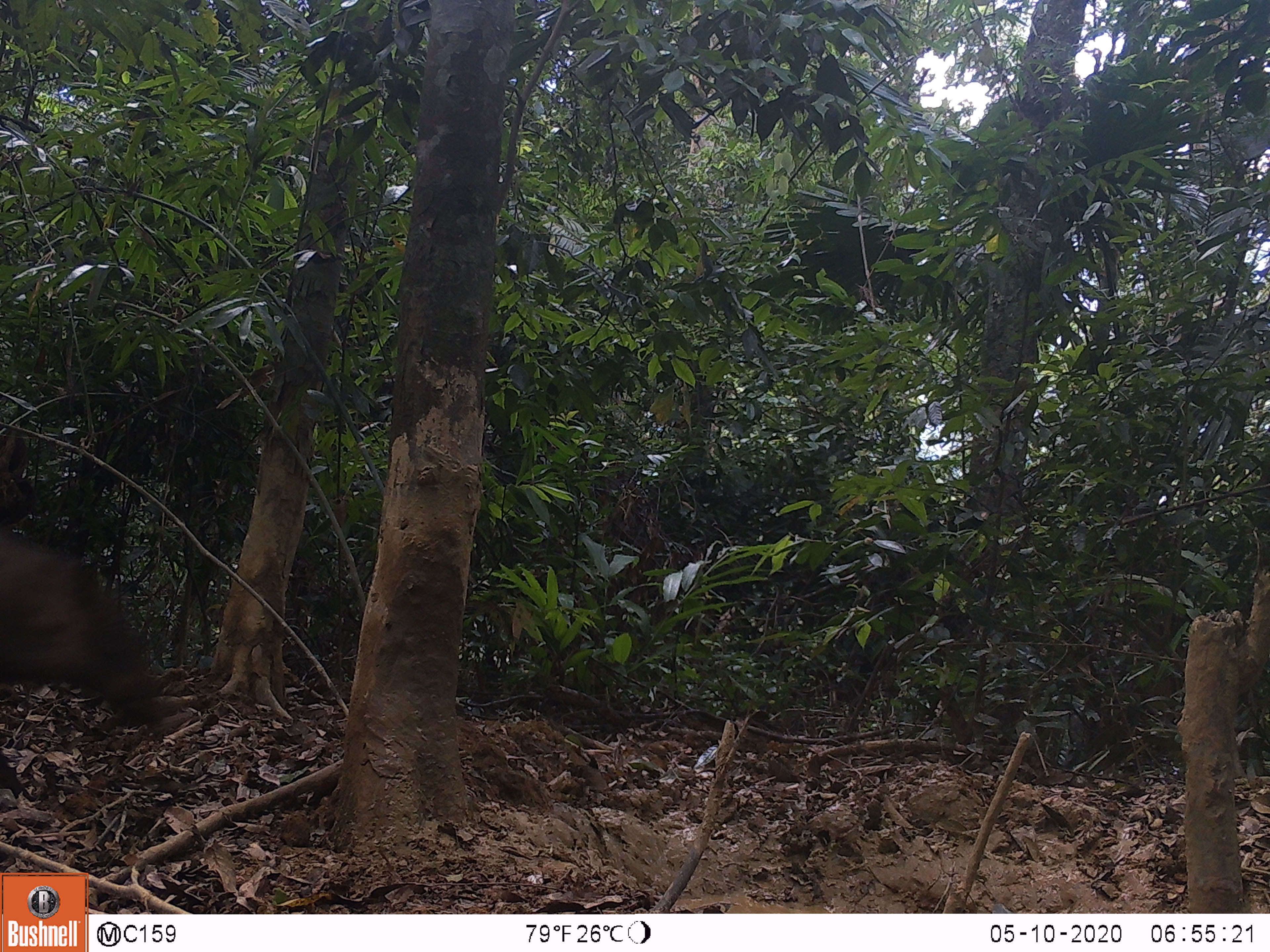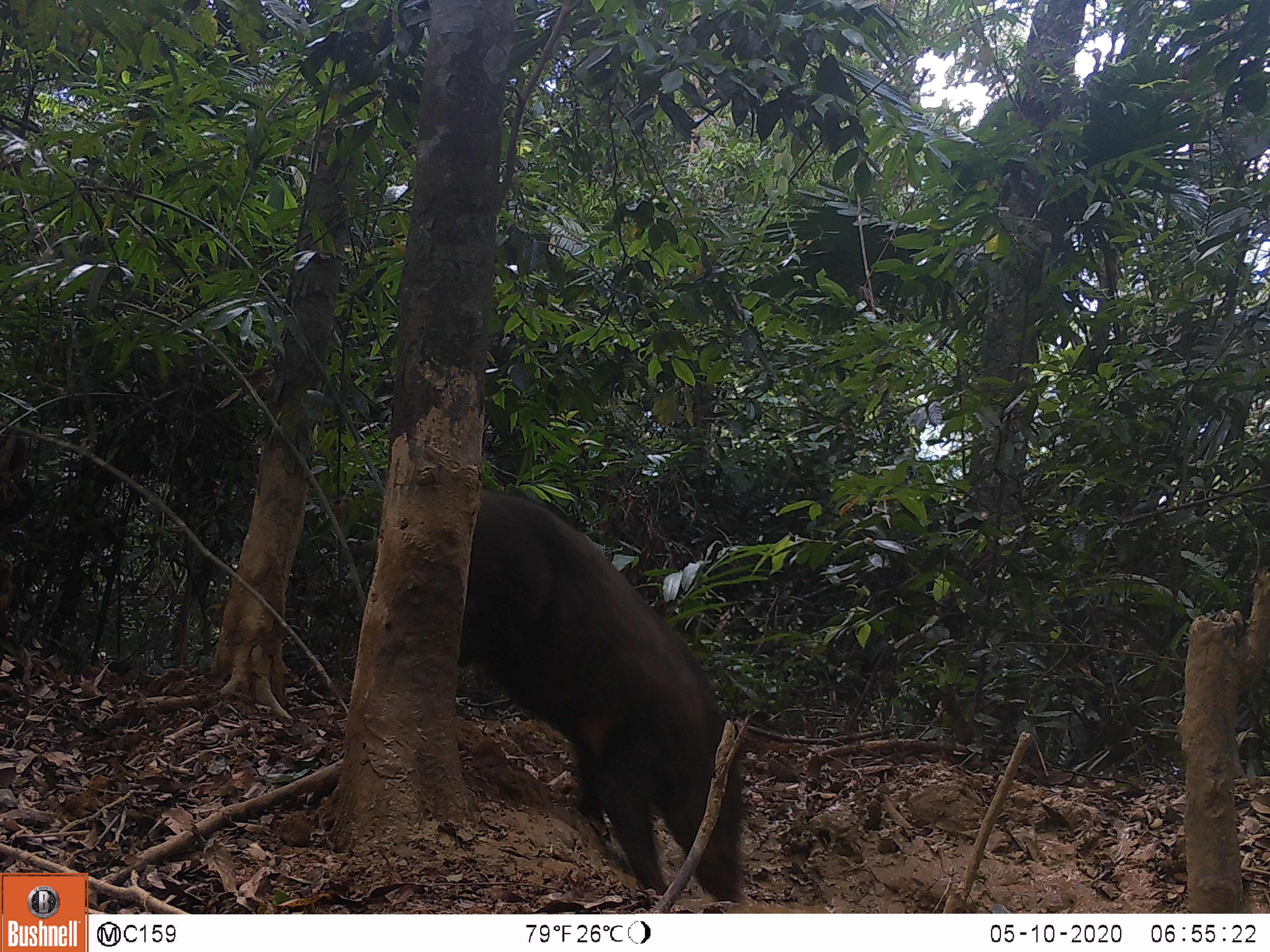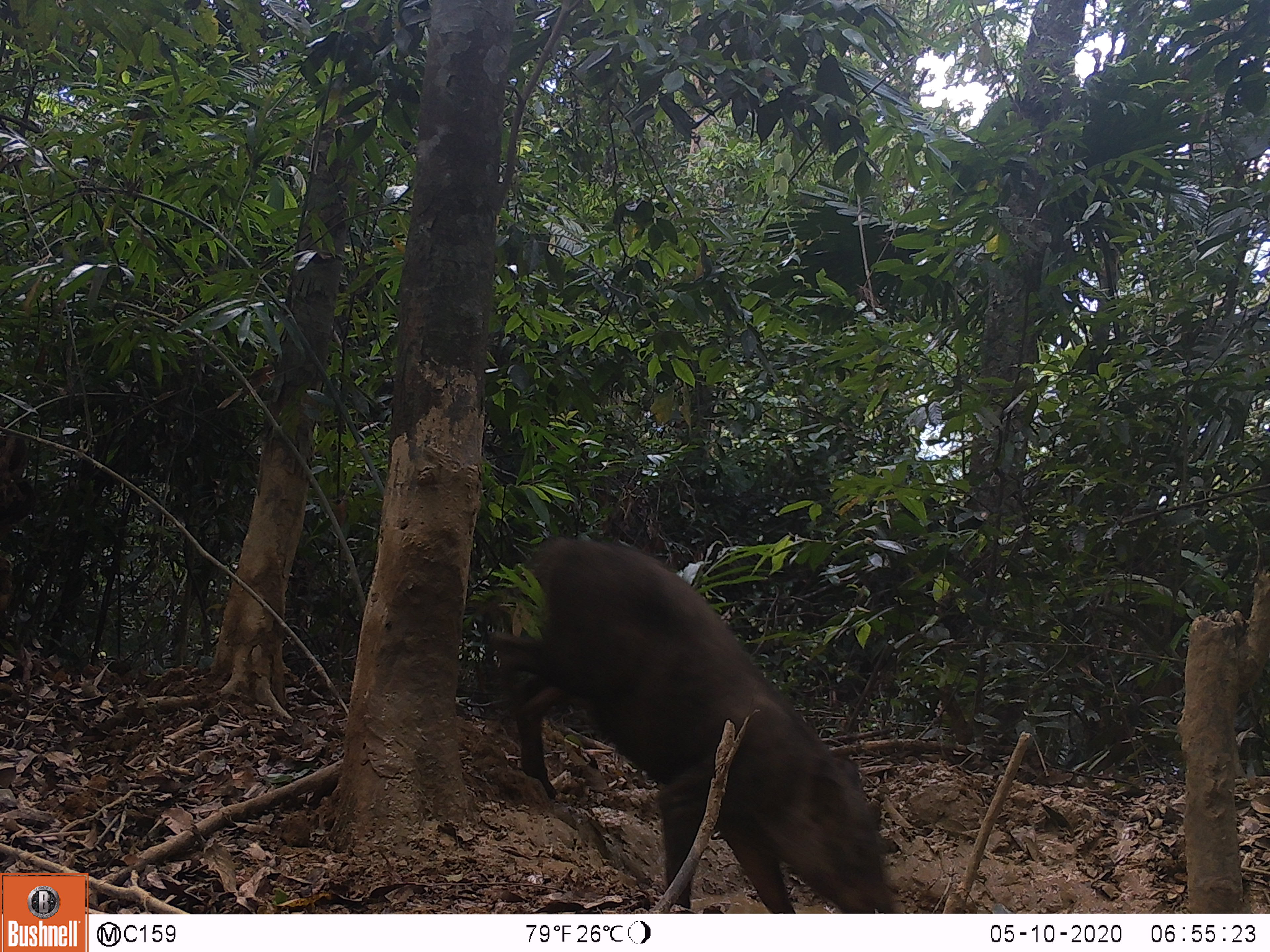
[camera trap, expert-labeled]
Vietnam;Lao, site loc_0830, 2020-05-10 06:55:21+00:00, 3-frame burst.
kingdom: Animalia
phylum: Chordata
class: Mammalia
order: Artiodactyla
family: Suidae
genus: Sus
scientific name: Sus scrofa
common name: eurasian wild pig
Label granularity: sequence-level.